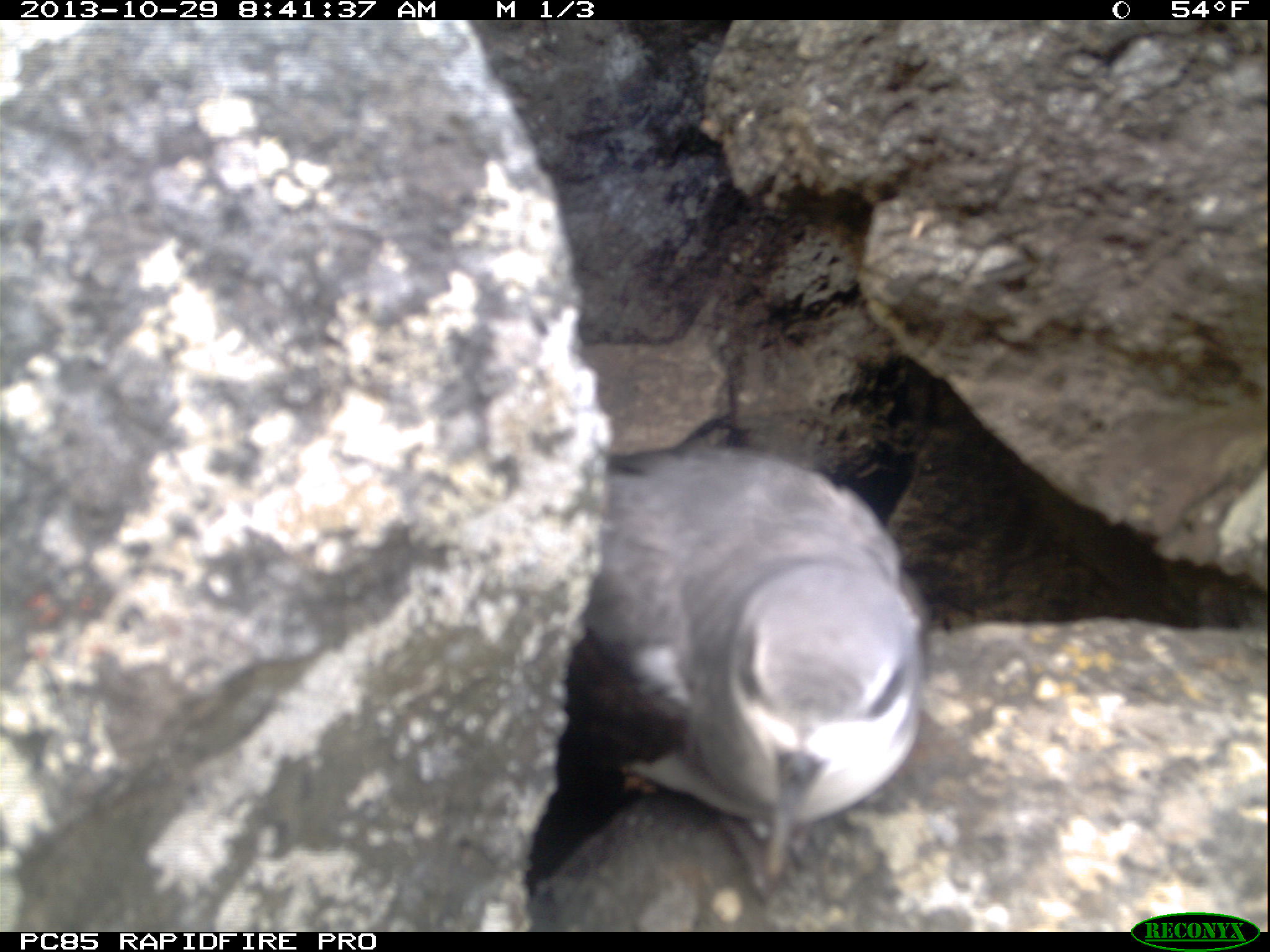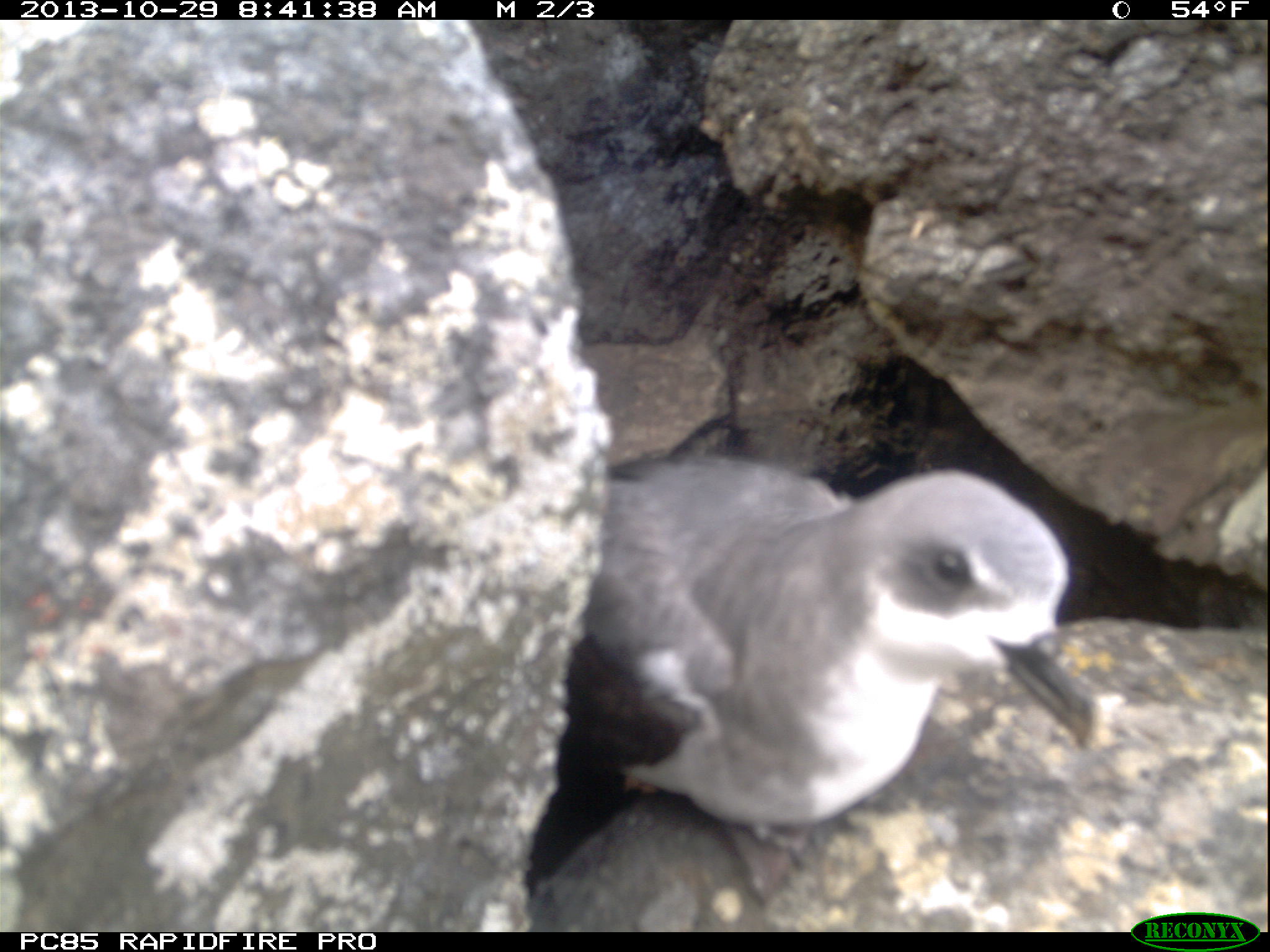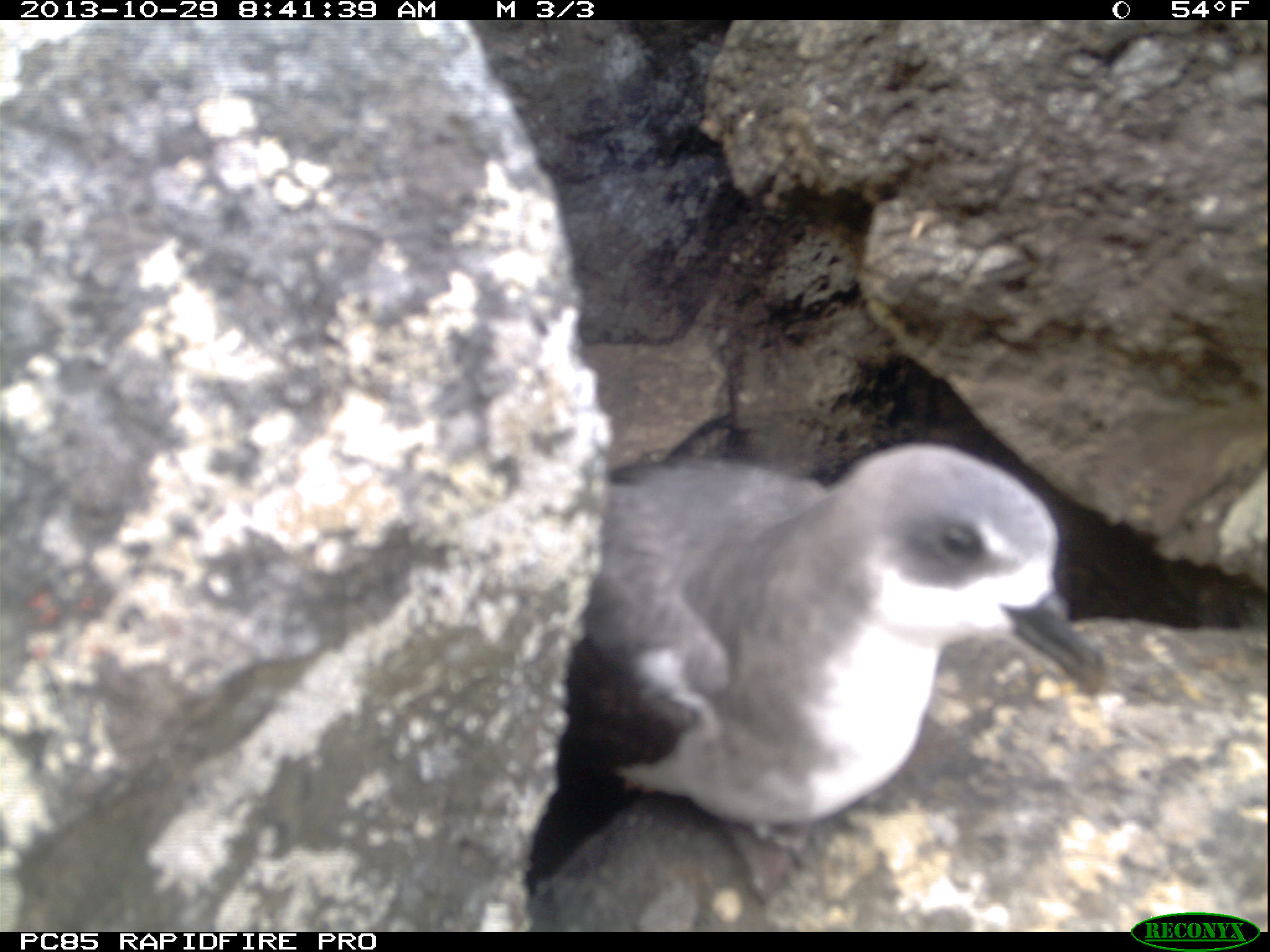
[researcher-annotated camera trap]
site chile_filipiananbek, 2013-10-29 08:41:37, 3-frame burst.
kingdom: Animalia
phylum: Chordata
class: Aves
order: Procellariiformes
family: Procellariidae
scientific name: Procellariidae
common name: petrel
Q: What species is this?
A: Petrel (Procellariidae).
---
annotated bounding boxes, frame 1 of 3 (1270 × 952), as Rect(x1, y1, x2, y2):
petrel: Rect(517, 442, 930, 917)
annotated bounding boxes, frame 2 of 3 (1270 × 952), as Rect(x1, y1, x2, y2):
petrel: Rect(520, 446, 1102, 922)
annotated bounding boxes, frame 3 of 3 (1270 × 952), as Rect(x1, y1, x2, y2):
petrel: Rect(533, 439, 1107, 922)